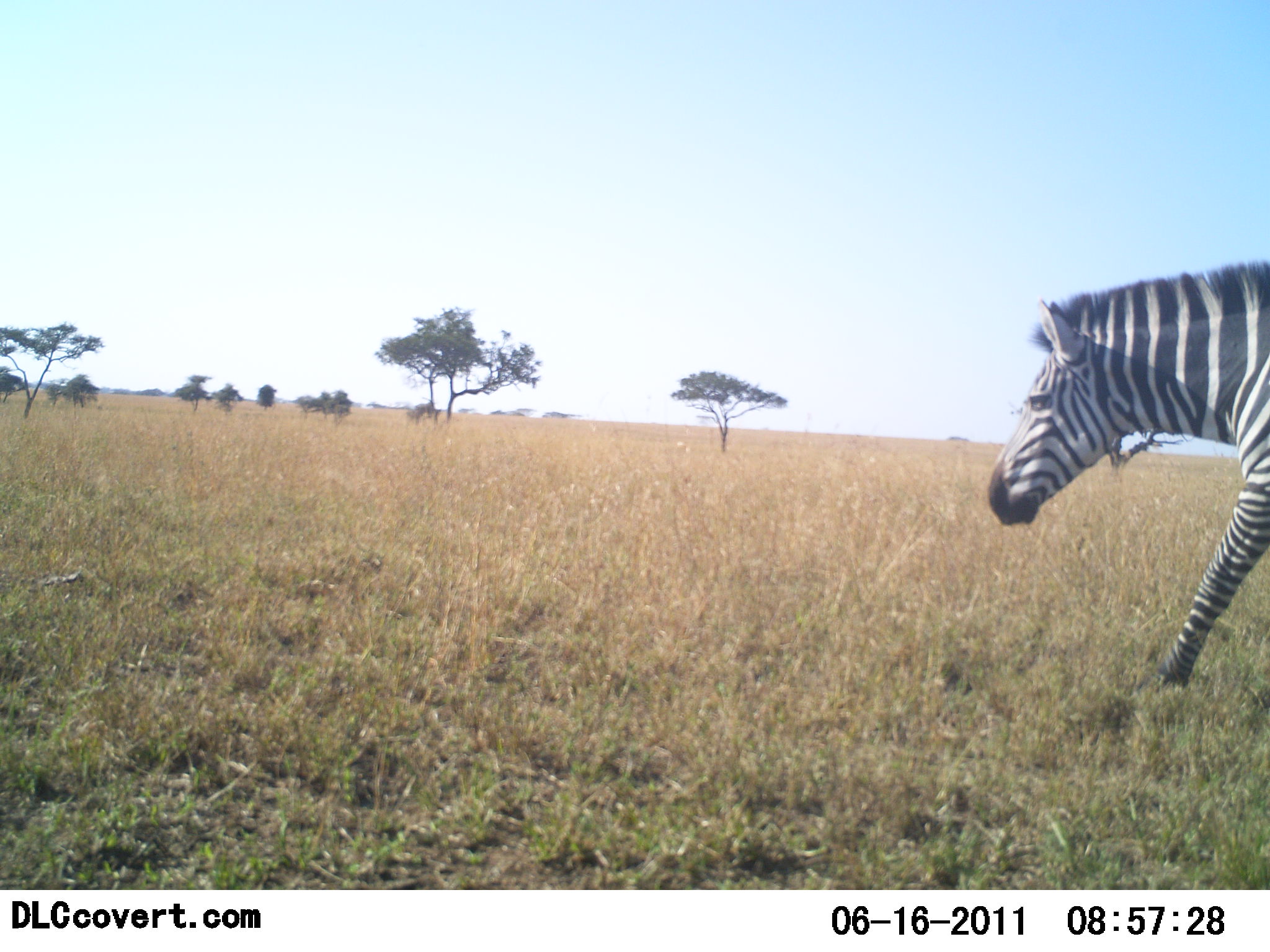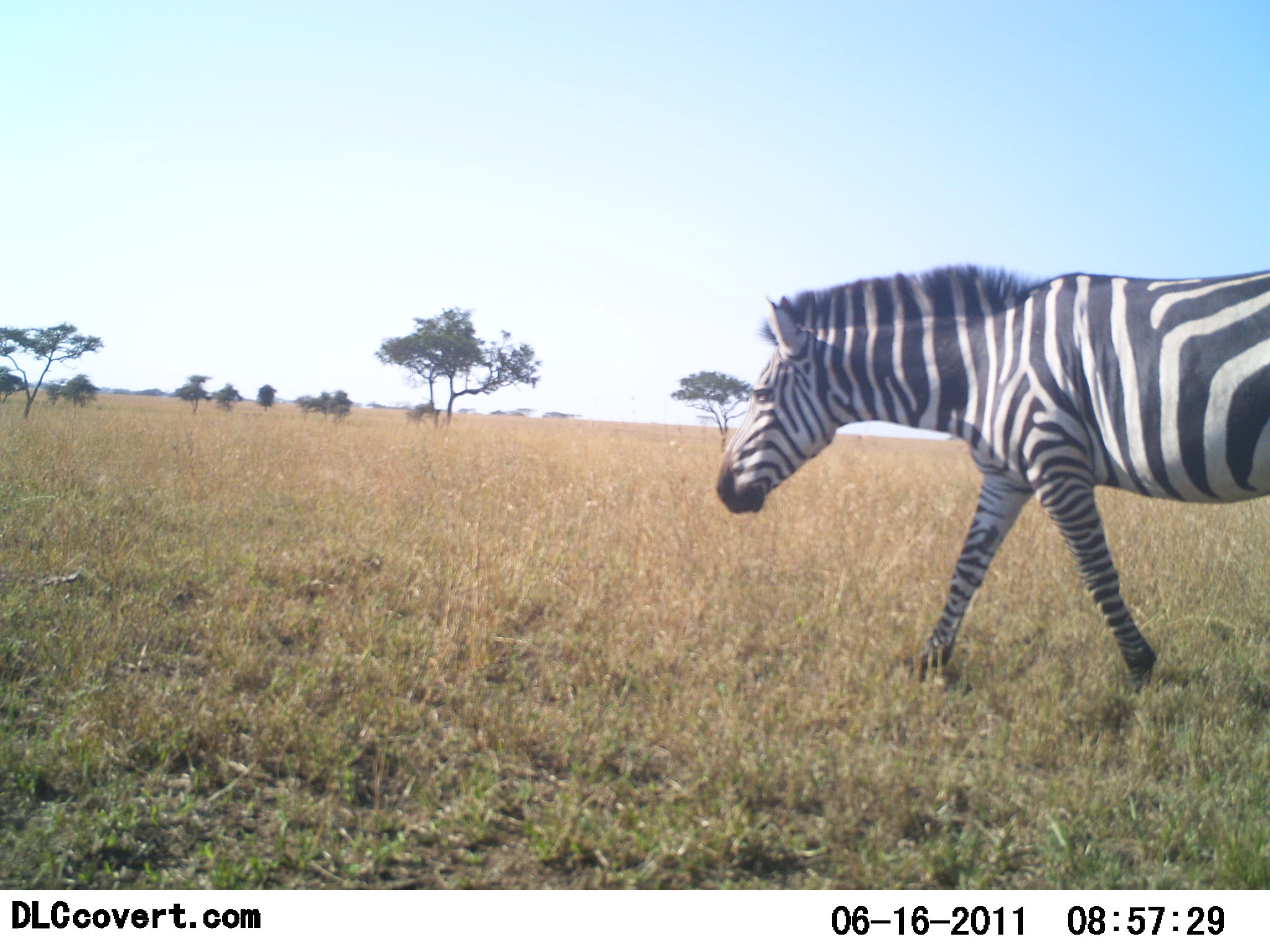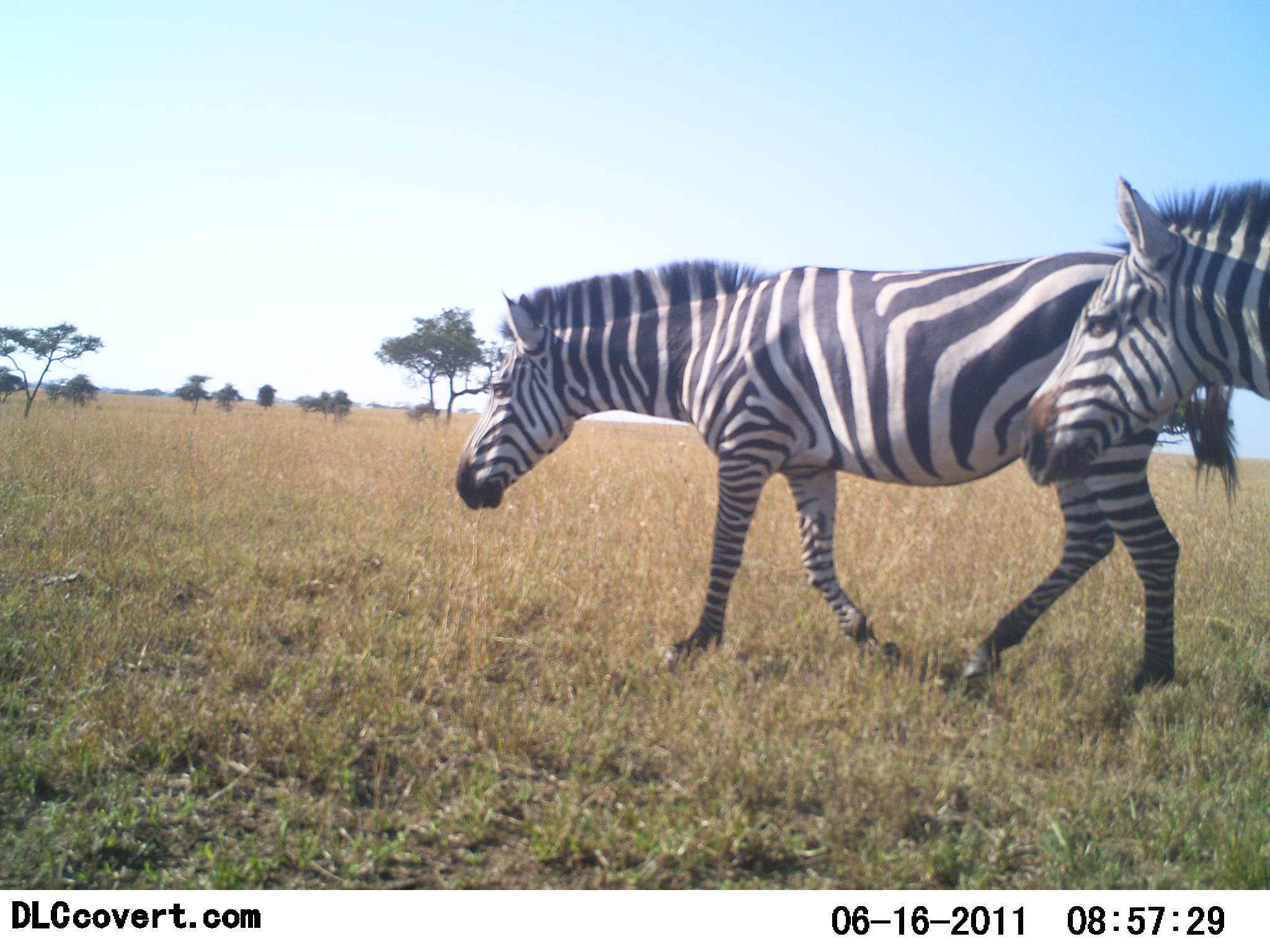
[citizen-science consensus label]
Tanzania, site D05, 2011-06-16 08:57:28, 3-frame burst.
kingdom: Animalia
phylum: Chordata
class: Mammalia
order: Perissodactyla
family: Equidae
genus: Equus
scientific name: Equus quagga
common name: plains zebra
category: zebra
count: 2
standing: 0%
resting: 0%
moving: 100%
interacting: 0%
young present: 0%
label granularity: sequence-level